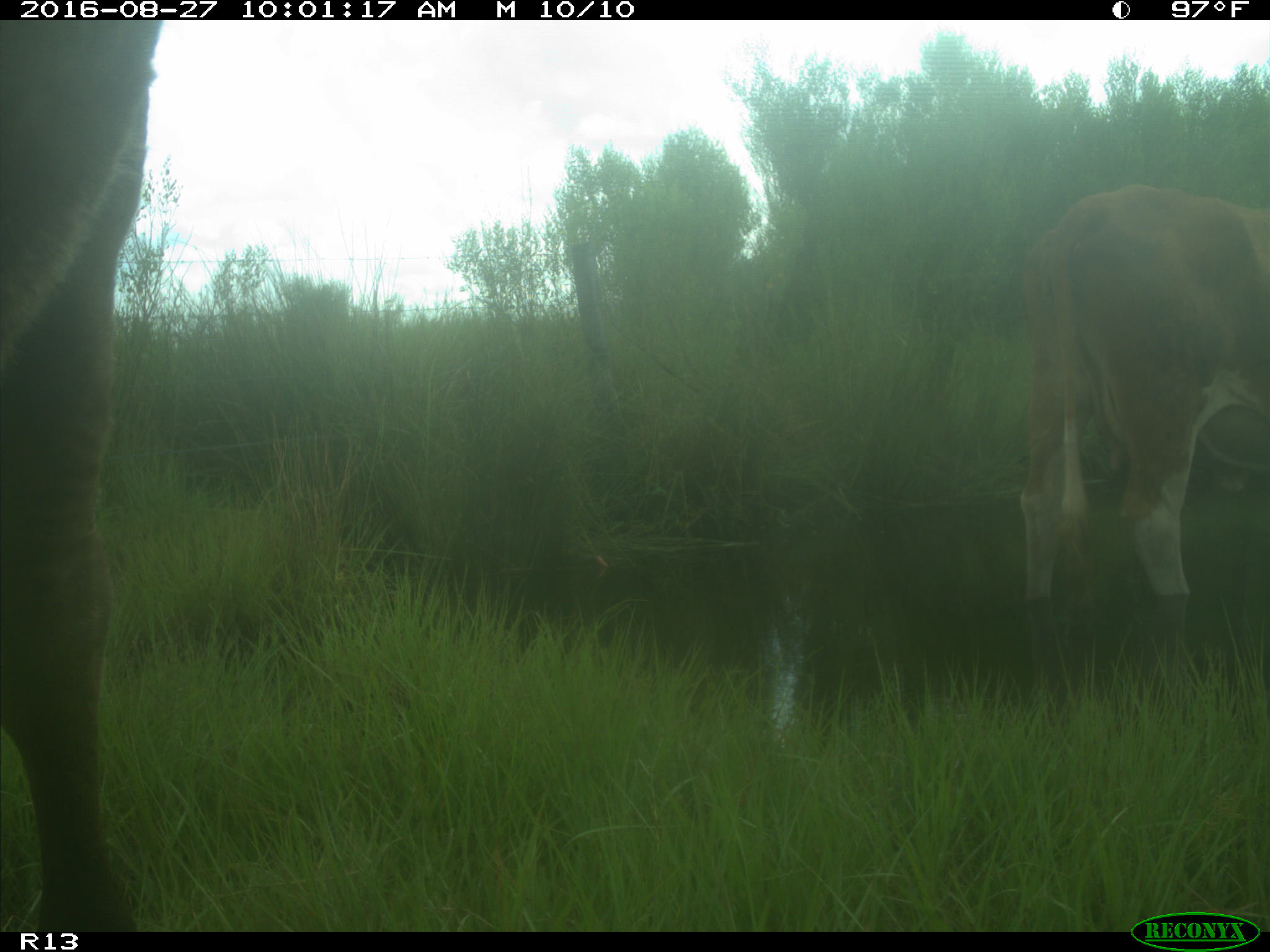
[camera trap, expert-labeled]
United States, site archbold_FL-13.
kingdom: Animalia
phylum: Chordata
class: Mammalia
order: Artiodactyla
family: Bovidae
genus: Bos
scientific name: Bos taurus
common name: domestic cow